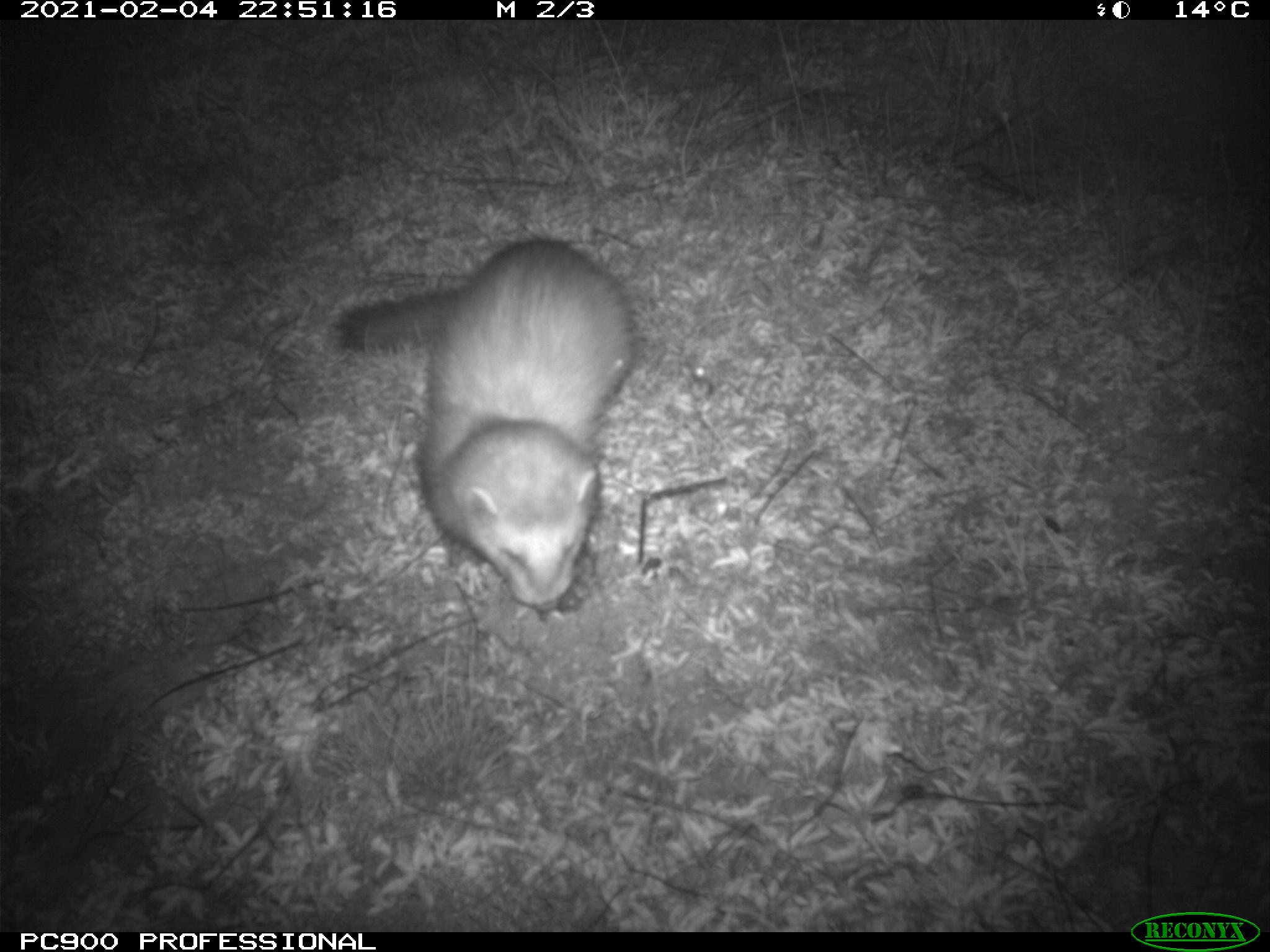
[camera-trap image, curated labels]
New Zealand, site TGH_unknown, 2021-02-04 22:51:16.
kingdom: Animalia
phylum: Chordata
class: Mammalia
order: Carnivora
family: Mustelidae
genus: Mustela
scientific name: Mustela furo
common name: ferret